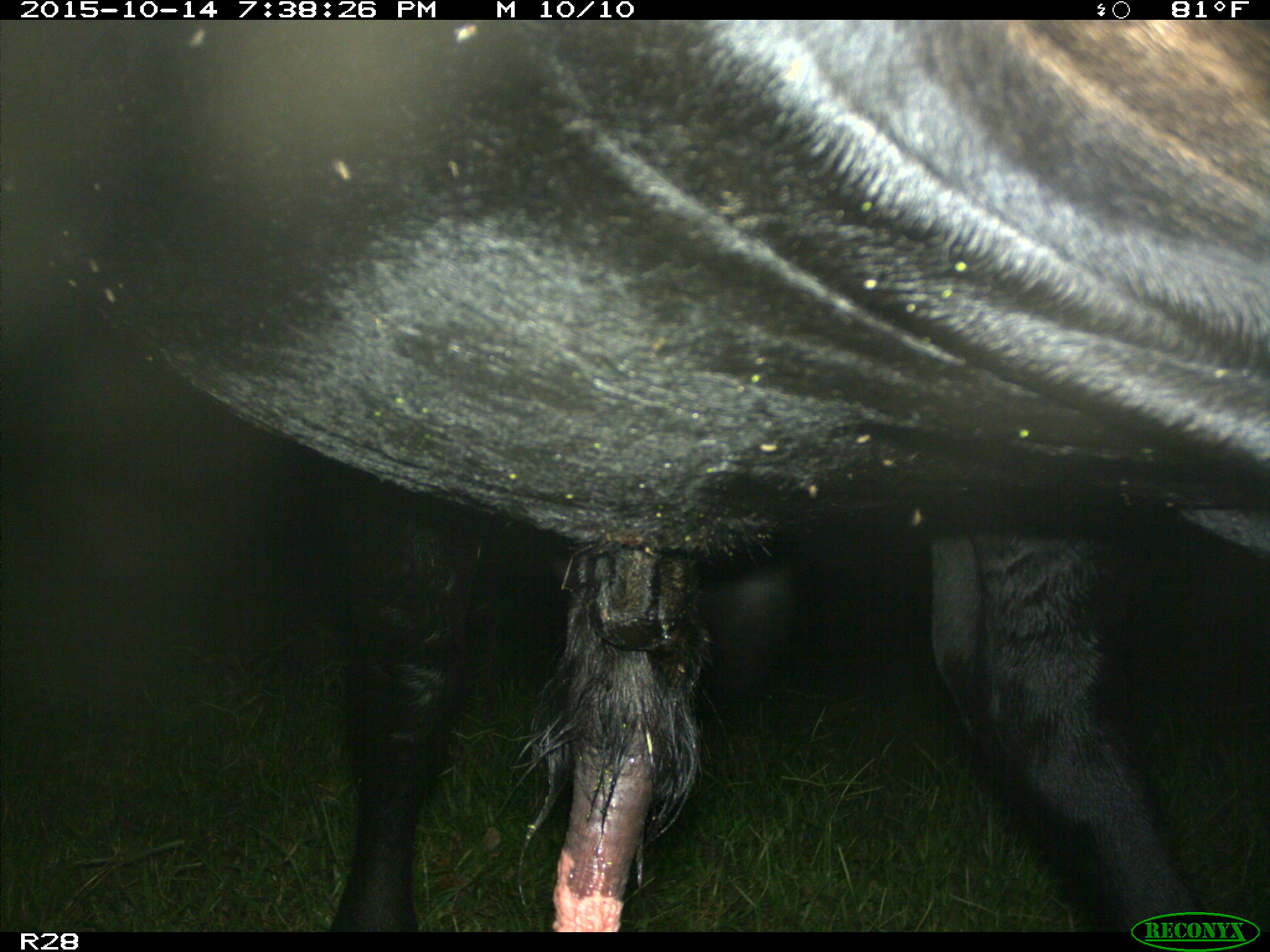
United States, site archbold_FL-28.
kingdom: Animalia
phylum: Chordata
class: Mammalia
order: Artiodactyla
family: Bovidae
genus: Bos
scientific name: Bos taurus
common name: domestic cow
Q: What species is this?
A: Bos taurus (domestic cow).